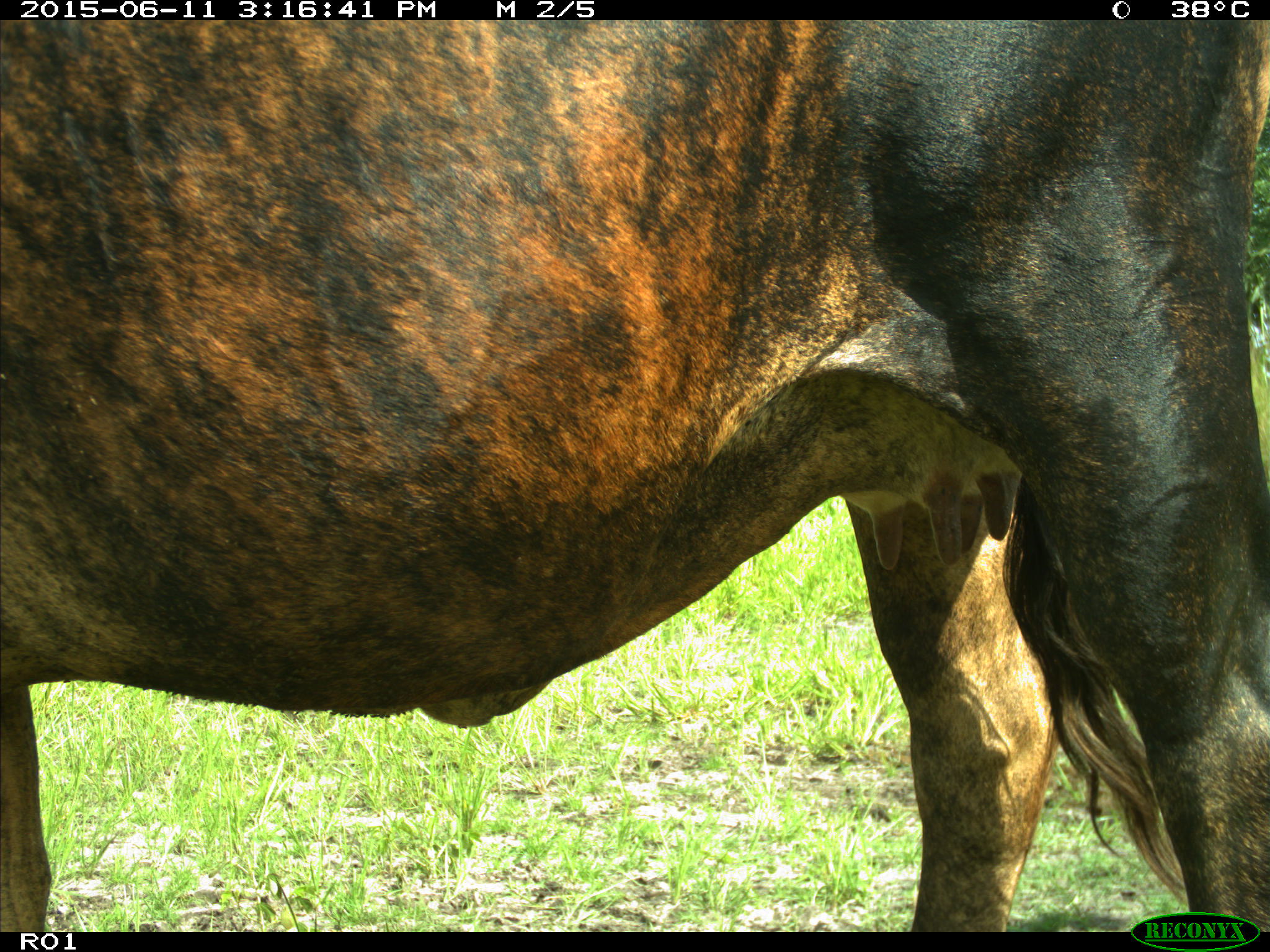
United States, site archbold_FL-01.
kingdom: Animalia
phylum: Chordata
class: Mammalia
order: Artiodactyla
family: Bovidae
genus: Bos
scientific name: Bos taurus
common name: domestic cow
Bos taurus (domestic cow).